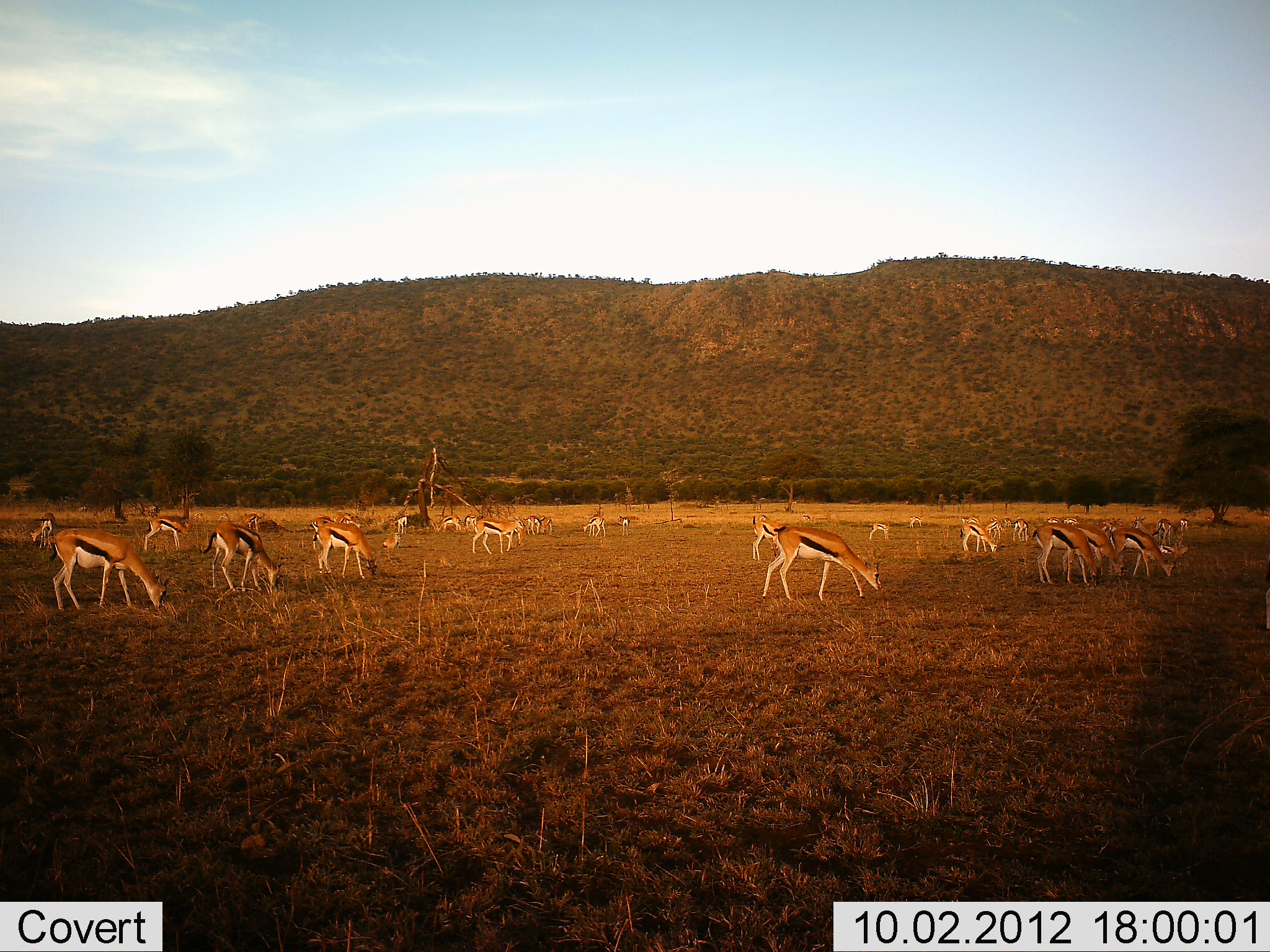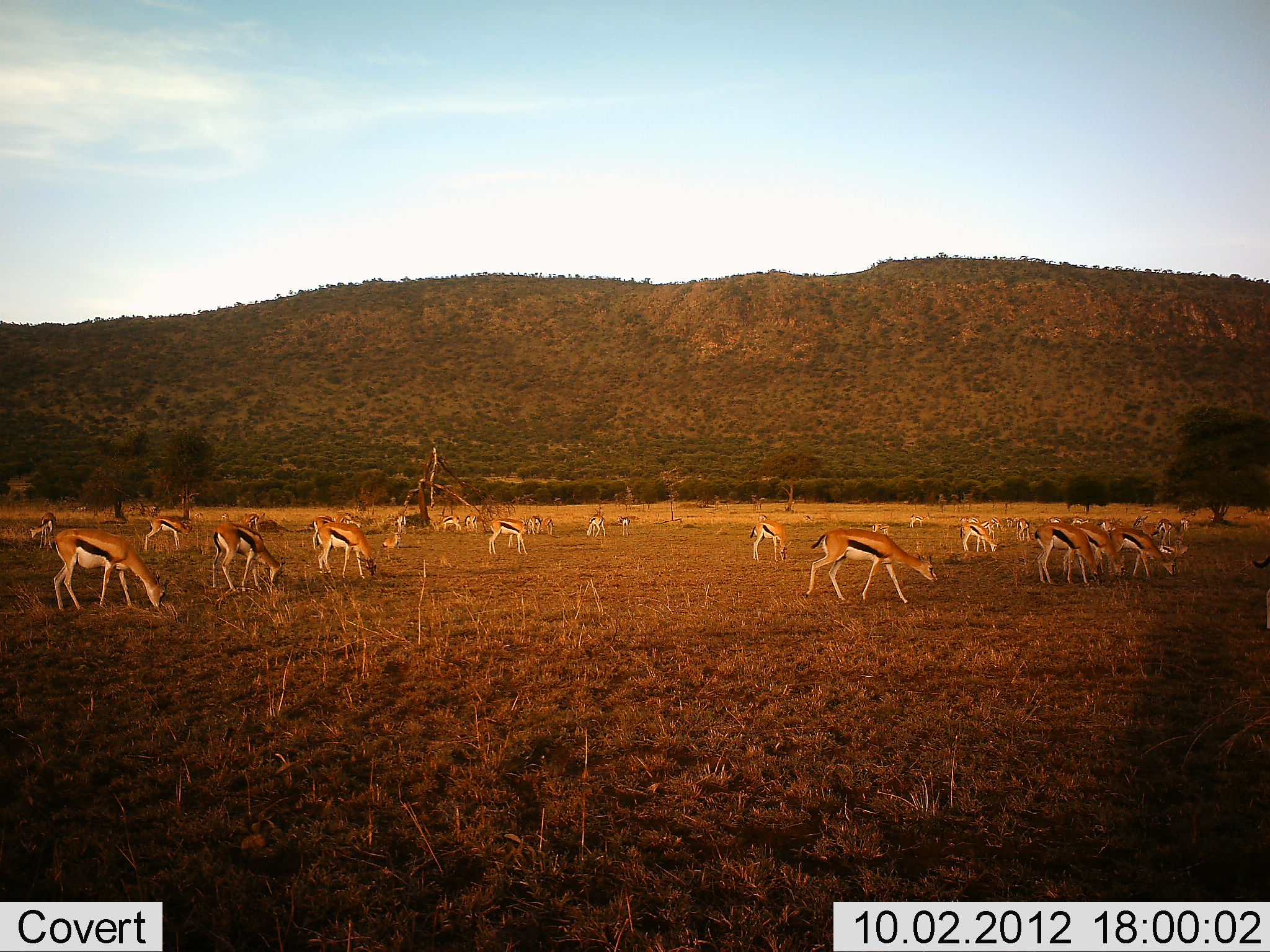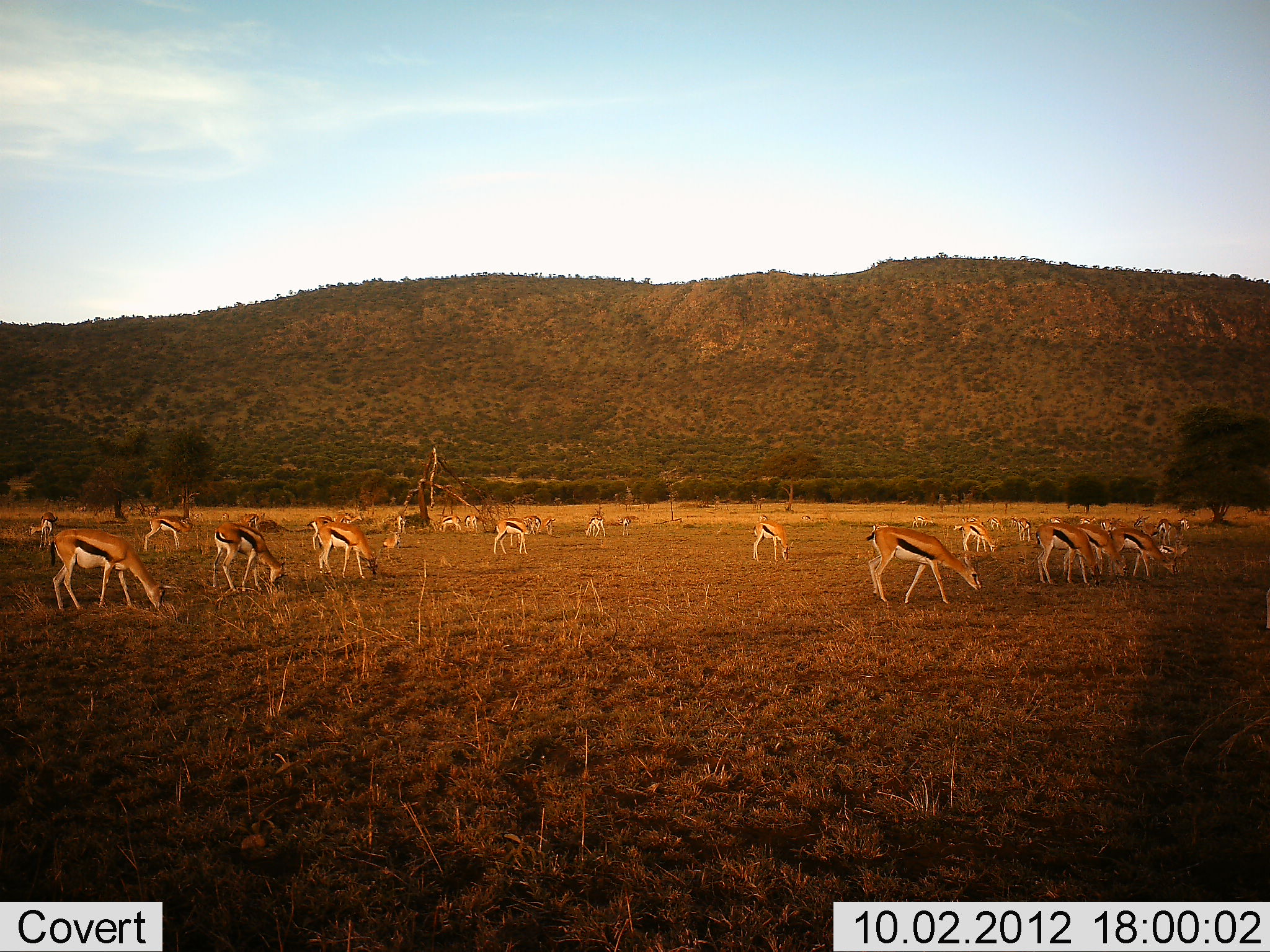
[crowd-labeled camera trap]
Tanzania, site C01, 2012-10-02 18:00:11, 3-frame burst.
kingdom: Animalia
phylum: Chordata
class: Mammalia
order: Artiodactyla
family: Bovidae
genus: Eudorcas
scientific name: Eudorcas thomsonii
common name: thomson's gazelle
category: gazellethomsons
Gazellethomsons (thomson's gazelle) (Eudorcas thomsonii), count 11-50. Behavior (volunteer vote fractions): standing 20%, resting 0%, moving 20%, interacting 0%. Young present (vote fraction): 10%. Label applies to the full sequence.